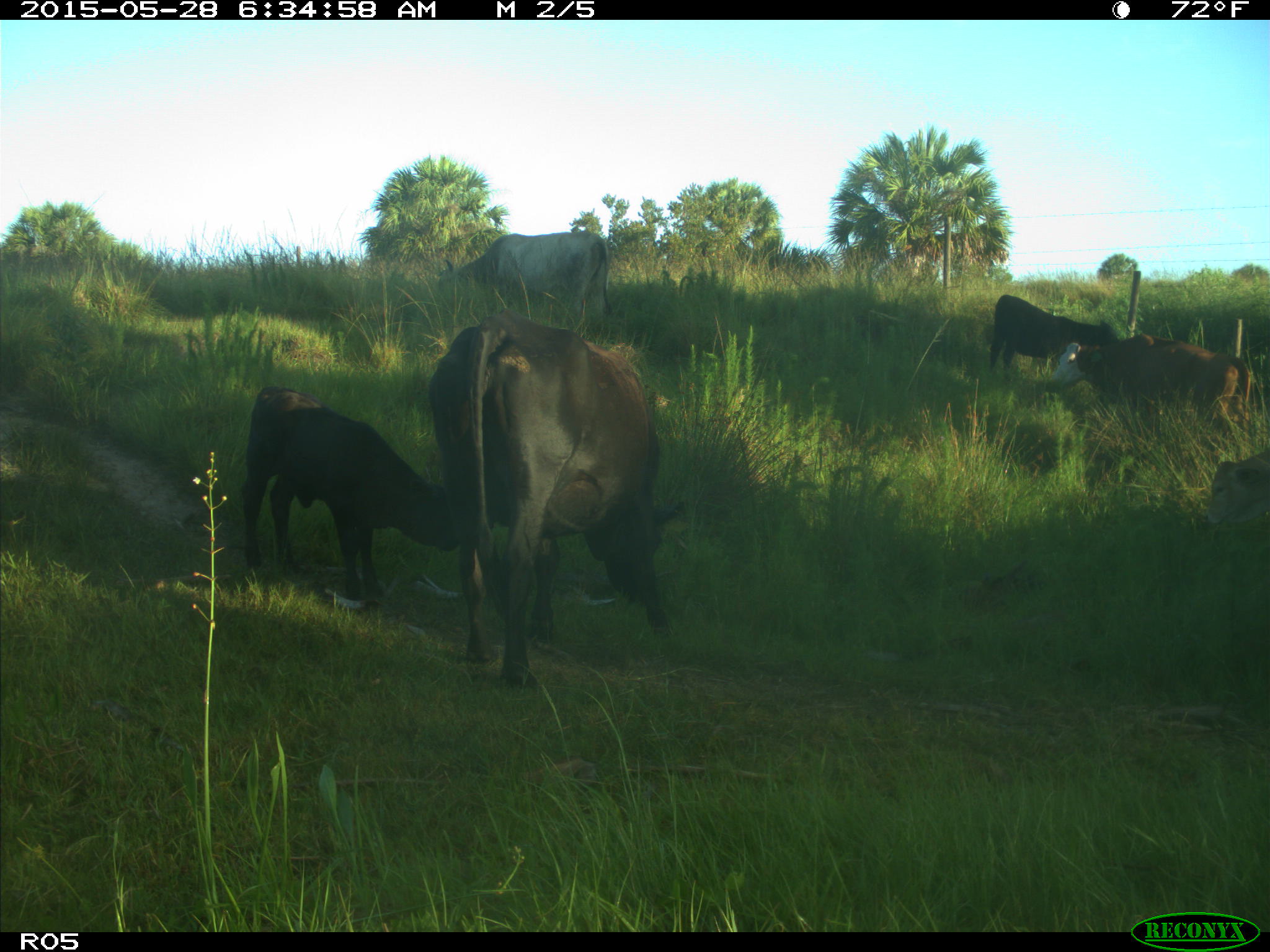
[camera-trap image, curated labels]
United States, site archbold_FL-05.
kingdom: Animalia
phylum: Chordata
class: Mammalia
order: Artiodactyla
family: Bovidae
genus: Bos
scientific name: Bos taurus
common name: domestic cow